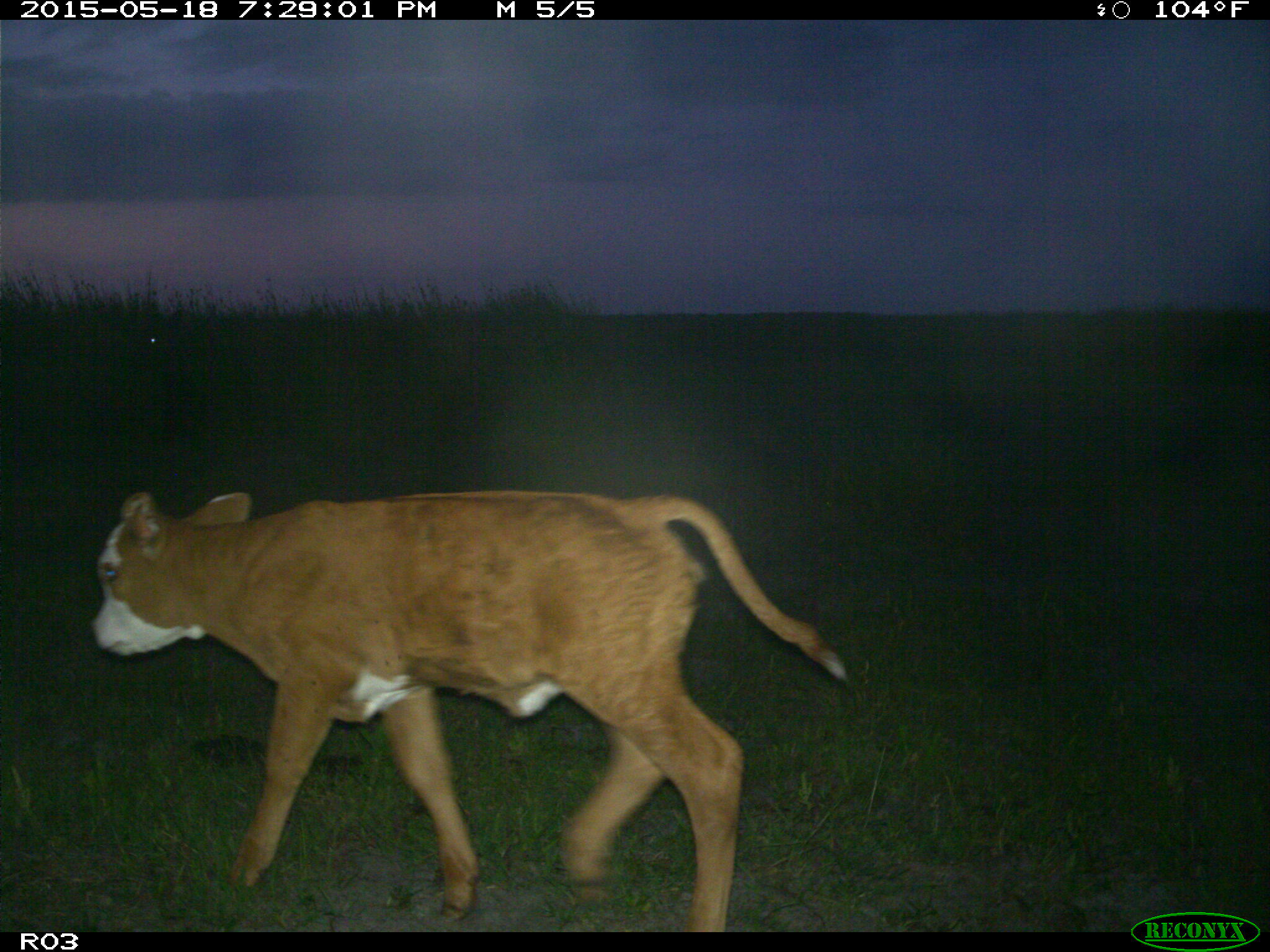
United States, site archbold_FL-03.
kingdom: Animalia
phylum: Chordata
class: Mammalia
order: Artiodactyla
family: Bovidae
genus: Bos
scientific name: Bos taurus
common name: domestic cow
Bos taurus (domestic cow).